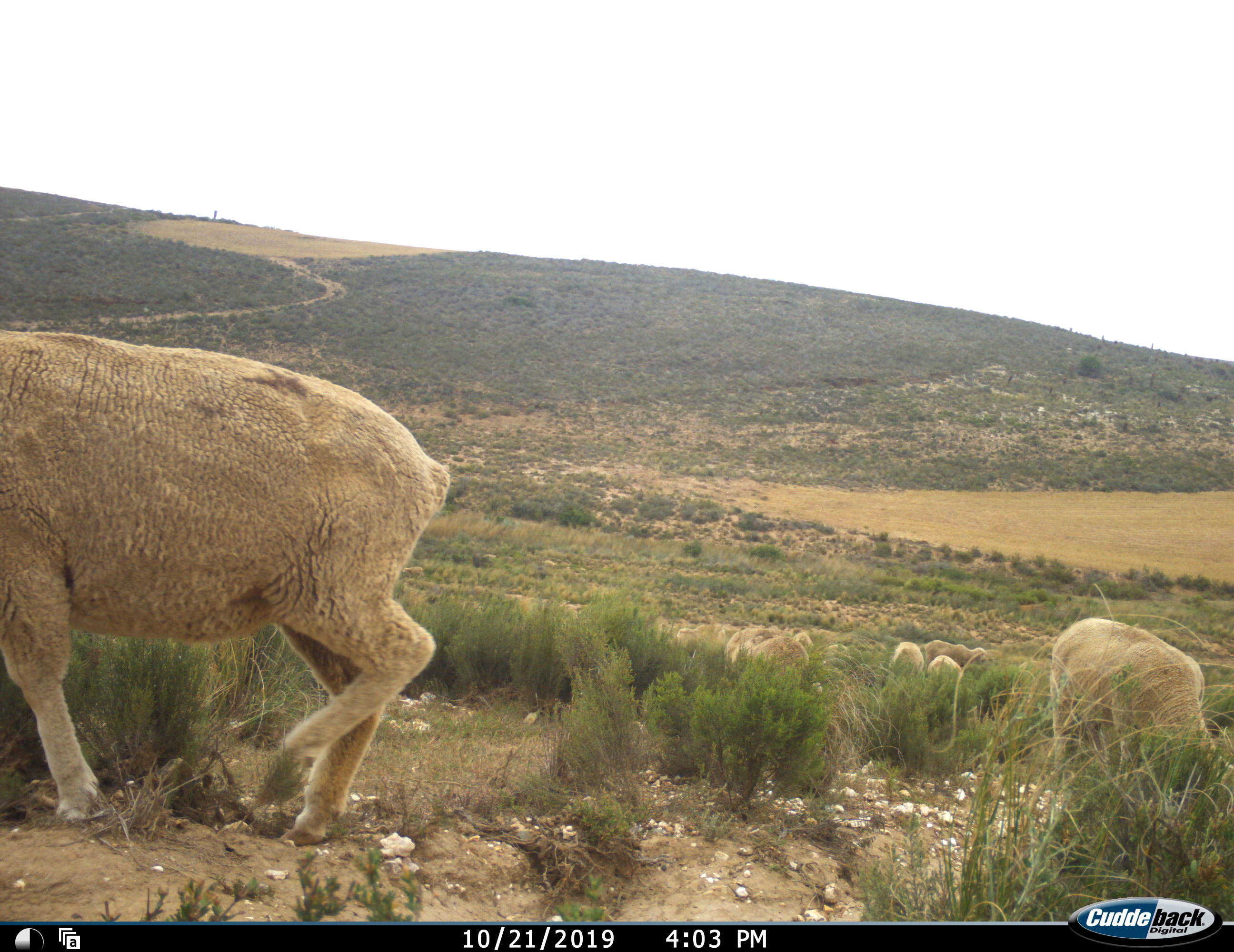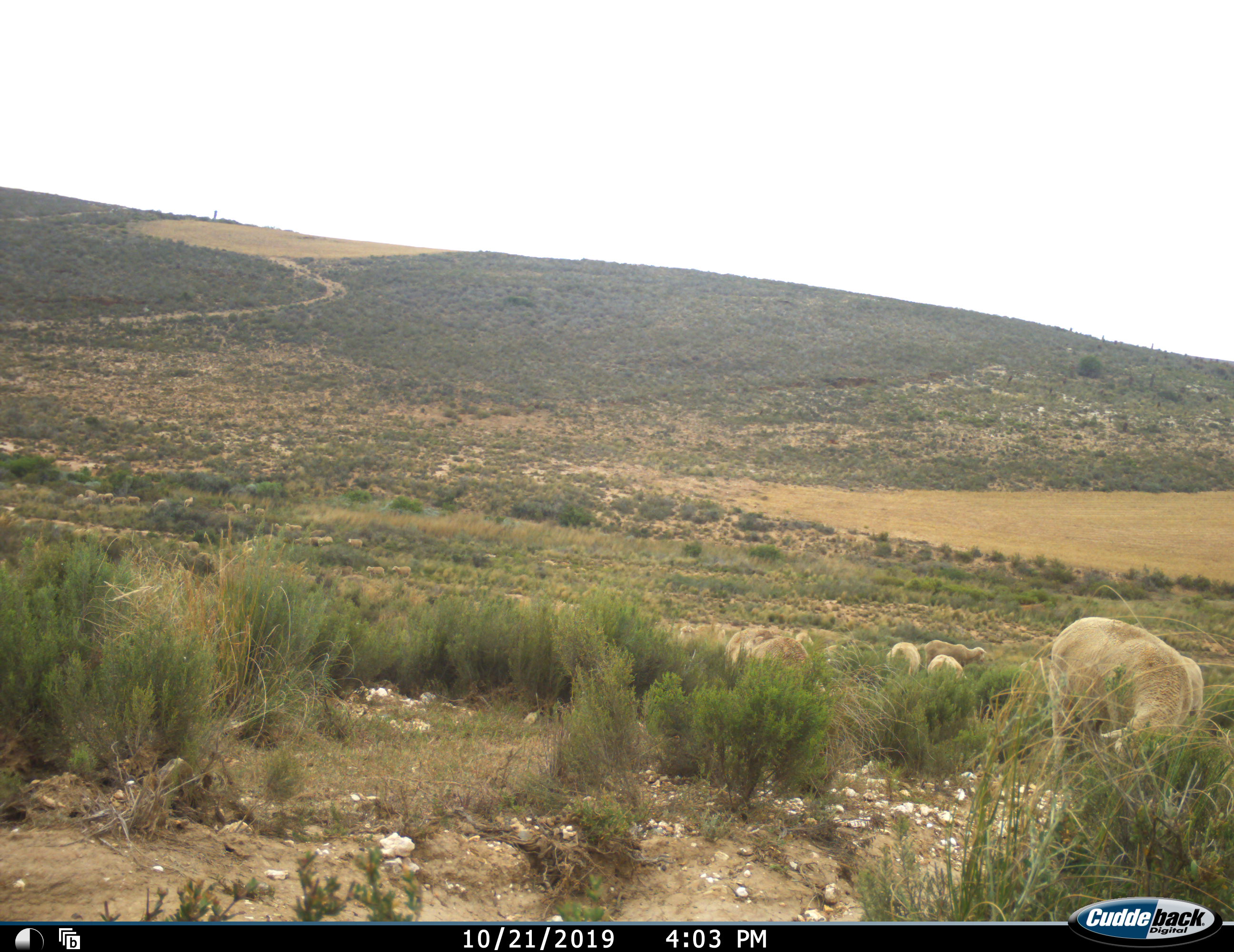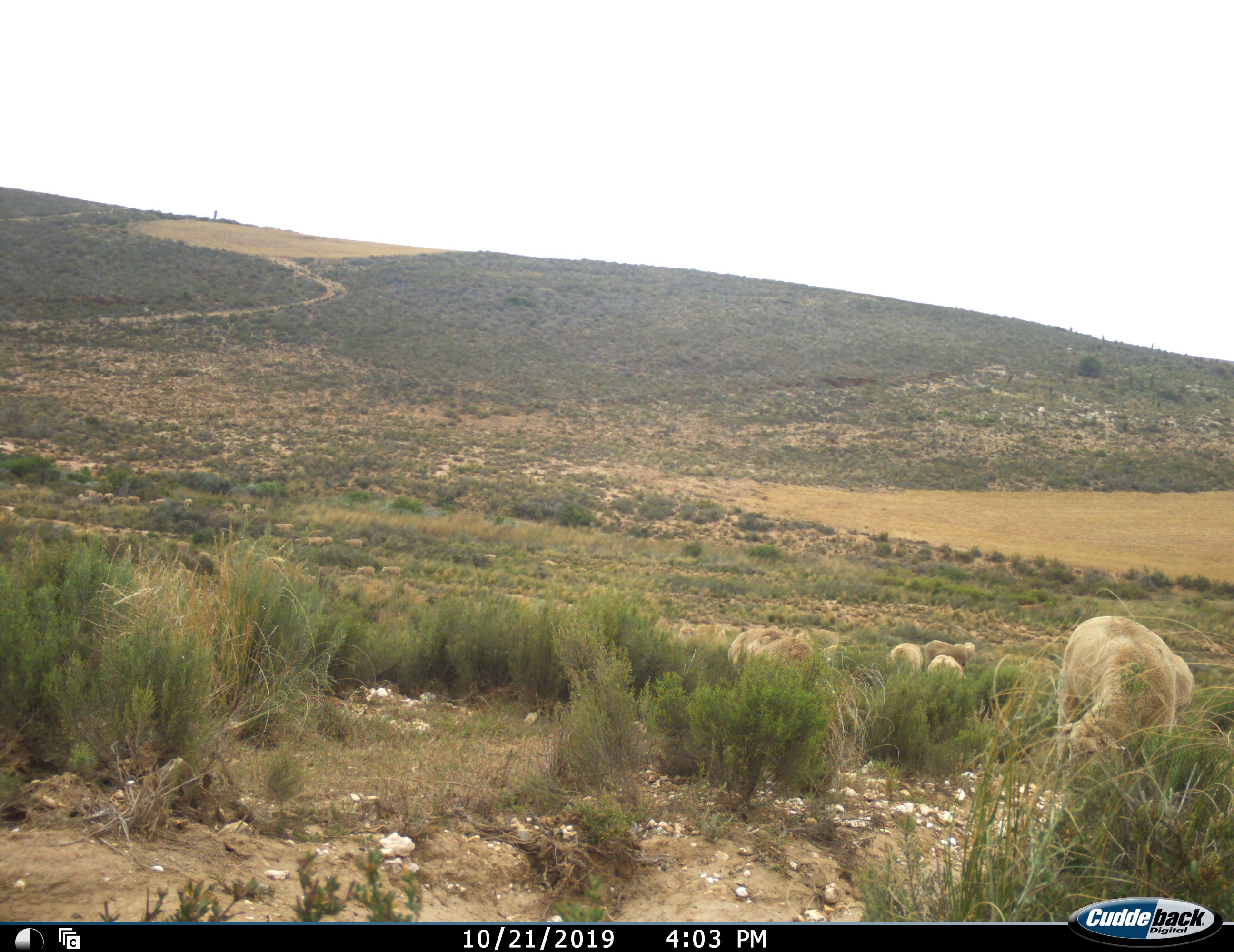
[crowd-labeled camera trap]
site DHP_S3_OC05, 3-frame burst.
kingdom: Animalia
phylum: Chordata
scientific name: Vertebrata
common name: domestic animal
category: domesticanimal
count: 11-50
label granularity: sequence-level